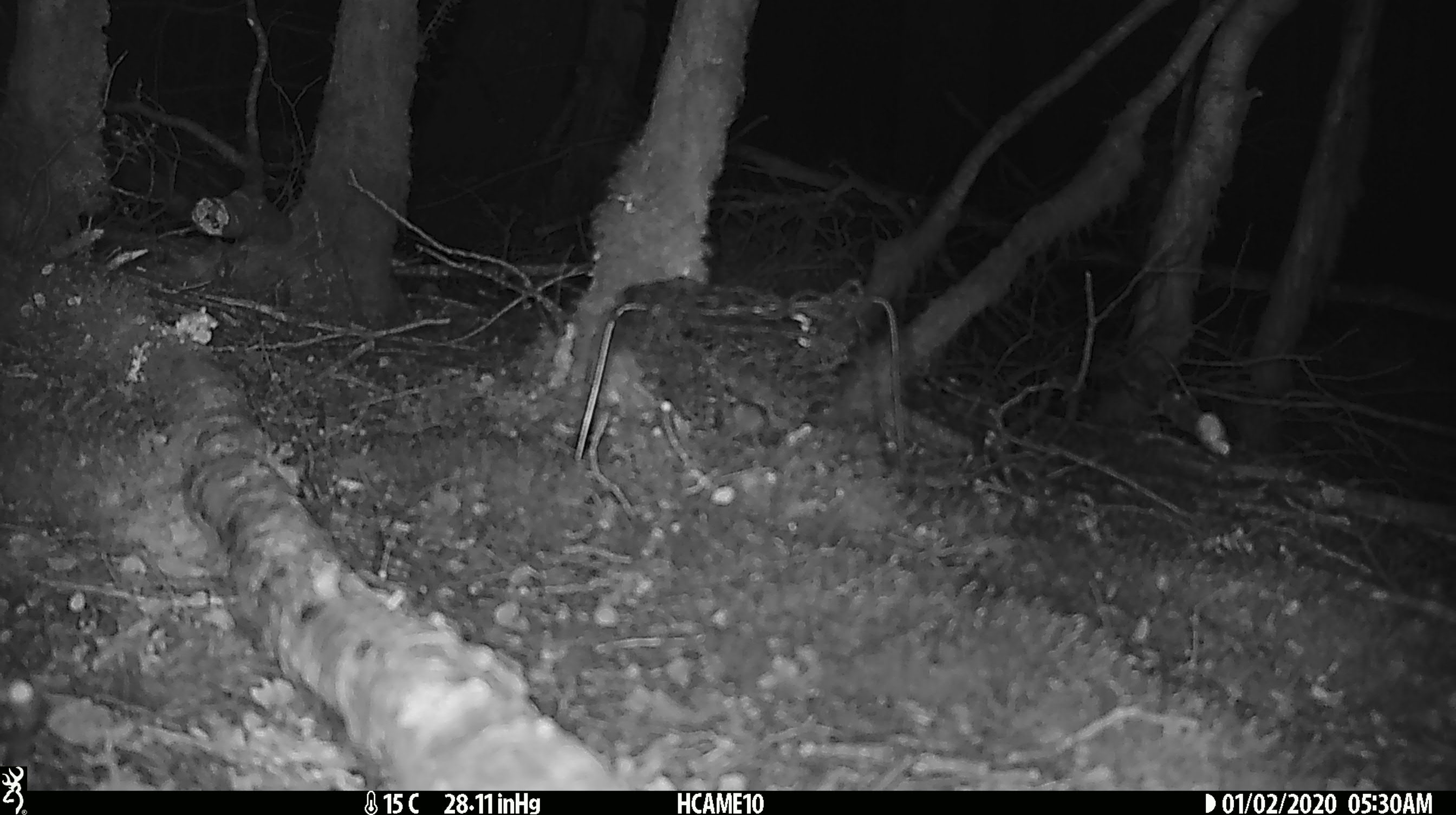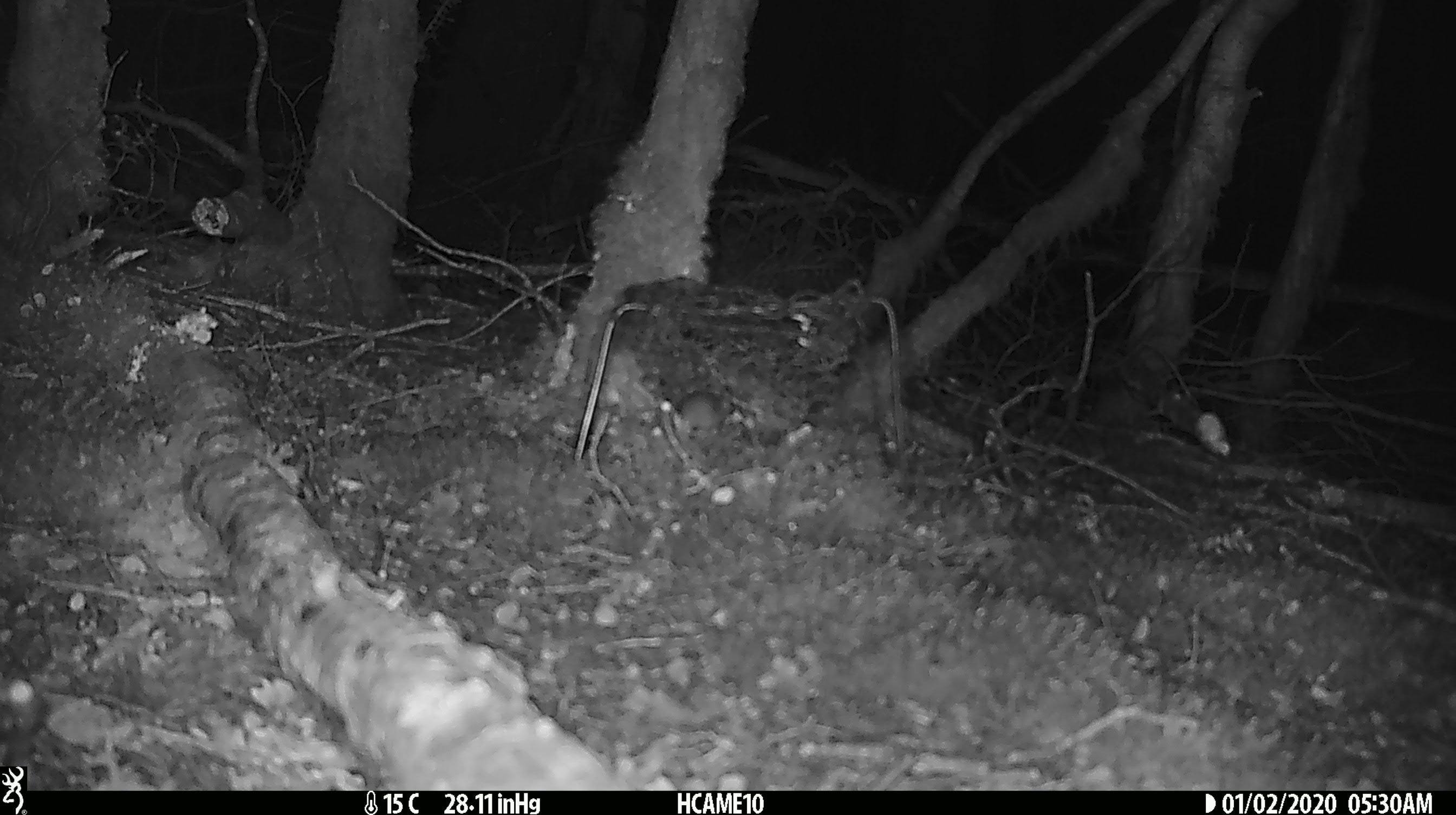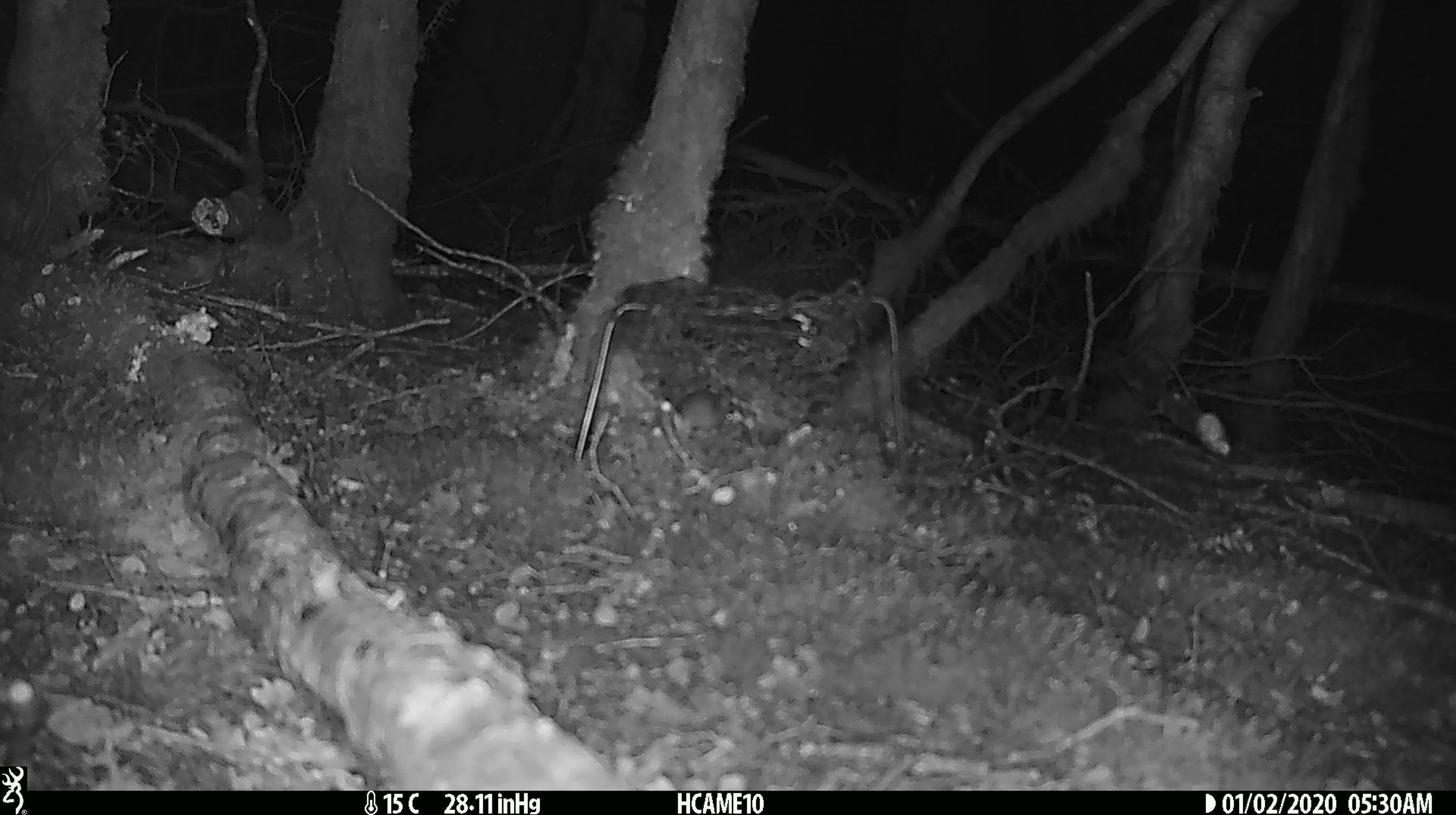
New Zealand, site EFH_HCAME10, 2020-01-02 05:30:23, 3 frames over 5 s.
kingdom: Animalia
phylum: Chordata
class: Mammalia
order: Rodentia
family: Muridae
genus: Mus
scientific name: Mus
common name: mouse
Mouse (Mus).